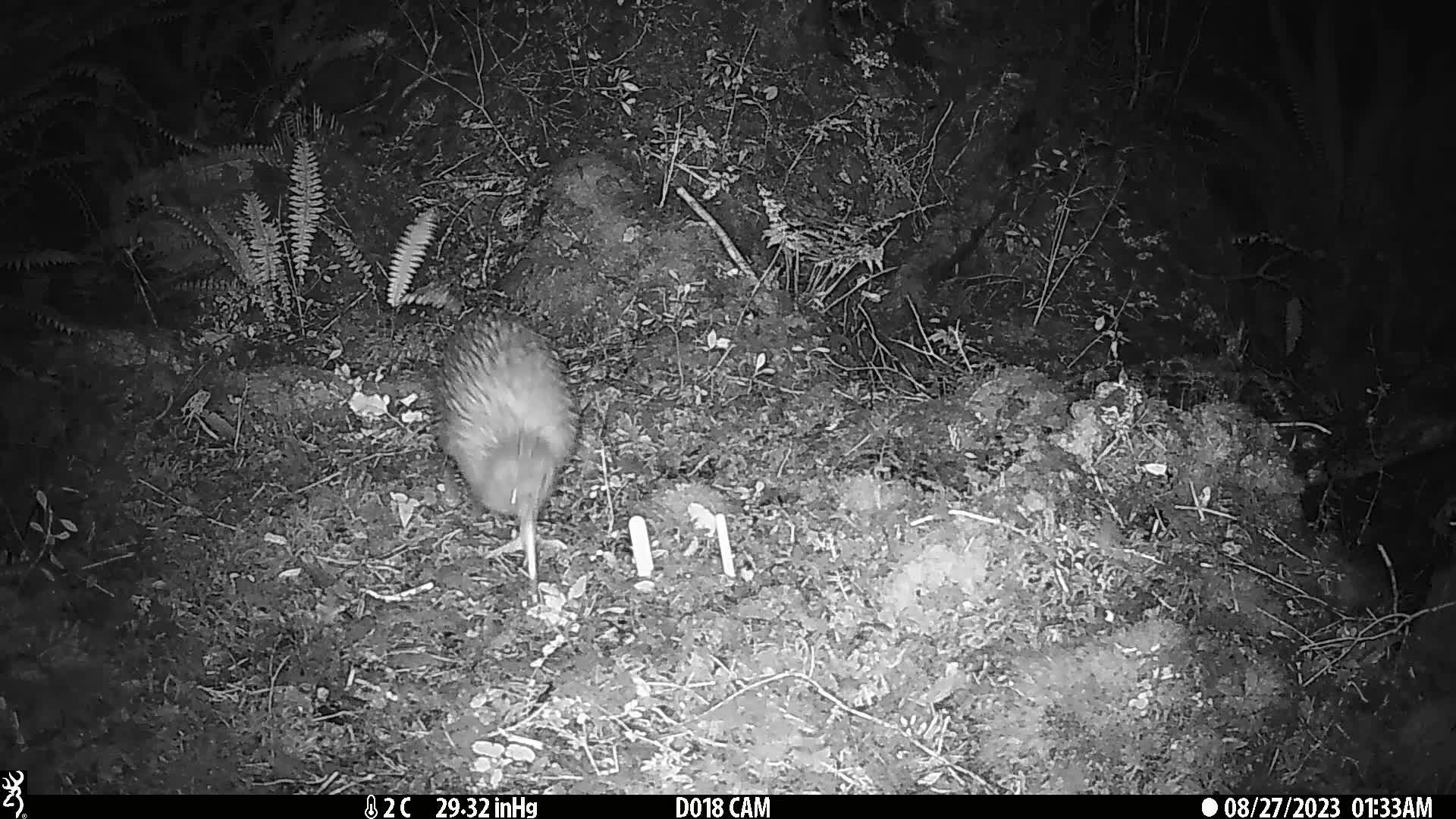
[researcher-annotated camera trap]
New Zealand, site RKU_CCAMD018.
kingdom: Animalia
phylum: Chordata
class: Aves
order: Apterygiformes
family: Apterygidae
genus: Apteryx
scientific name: Apteryx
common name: kiwi